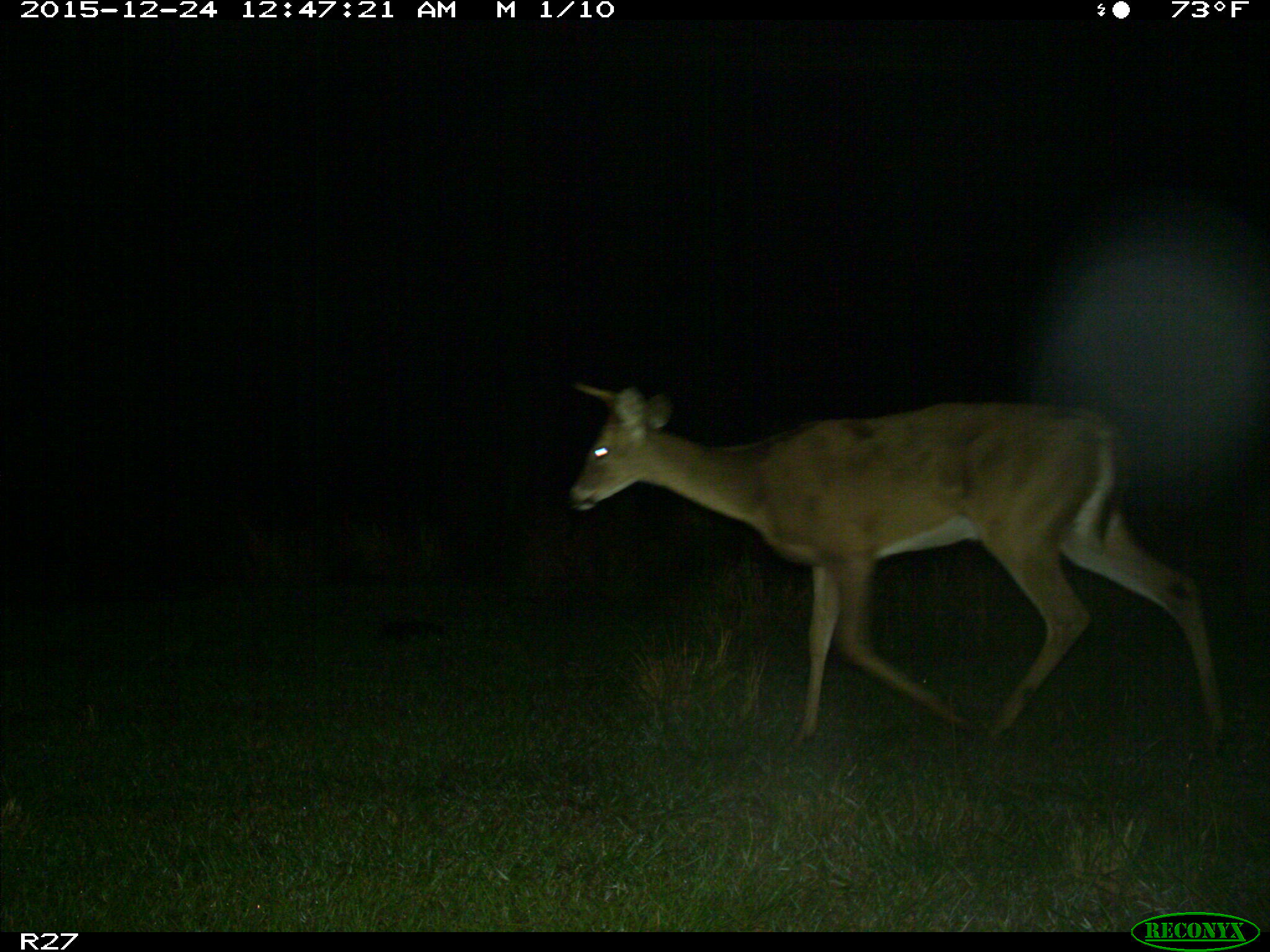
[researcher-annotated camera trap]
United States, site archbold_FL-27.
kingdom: Animalia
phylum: Chordata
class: Mammalia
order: Artiodactyla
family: Cervidae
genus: Odocoileus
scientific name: Odocoileus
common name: deer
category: unidentified deer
Unidentified deer (deer) (Odocoileus).